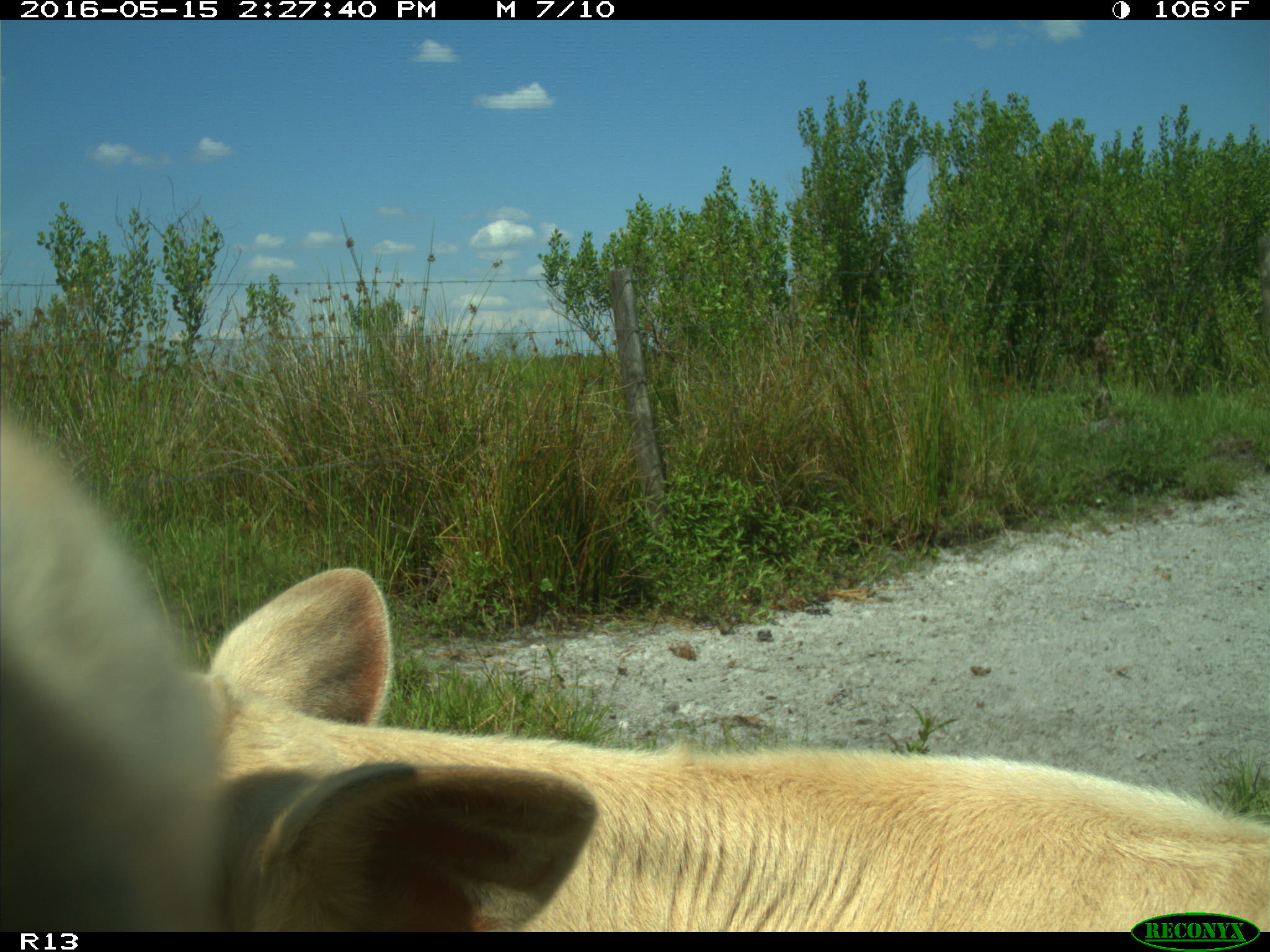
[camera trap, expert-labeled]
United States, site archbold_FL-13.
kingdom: Animalia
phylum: Chordata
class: Mammalia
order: Artiodactyla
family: Bovidae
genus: Bos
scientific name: Bos taurus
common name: domestic cow